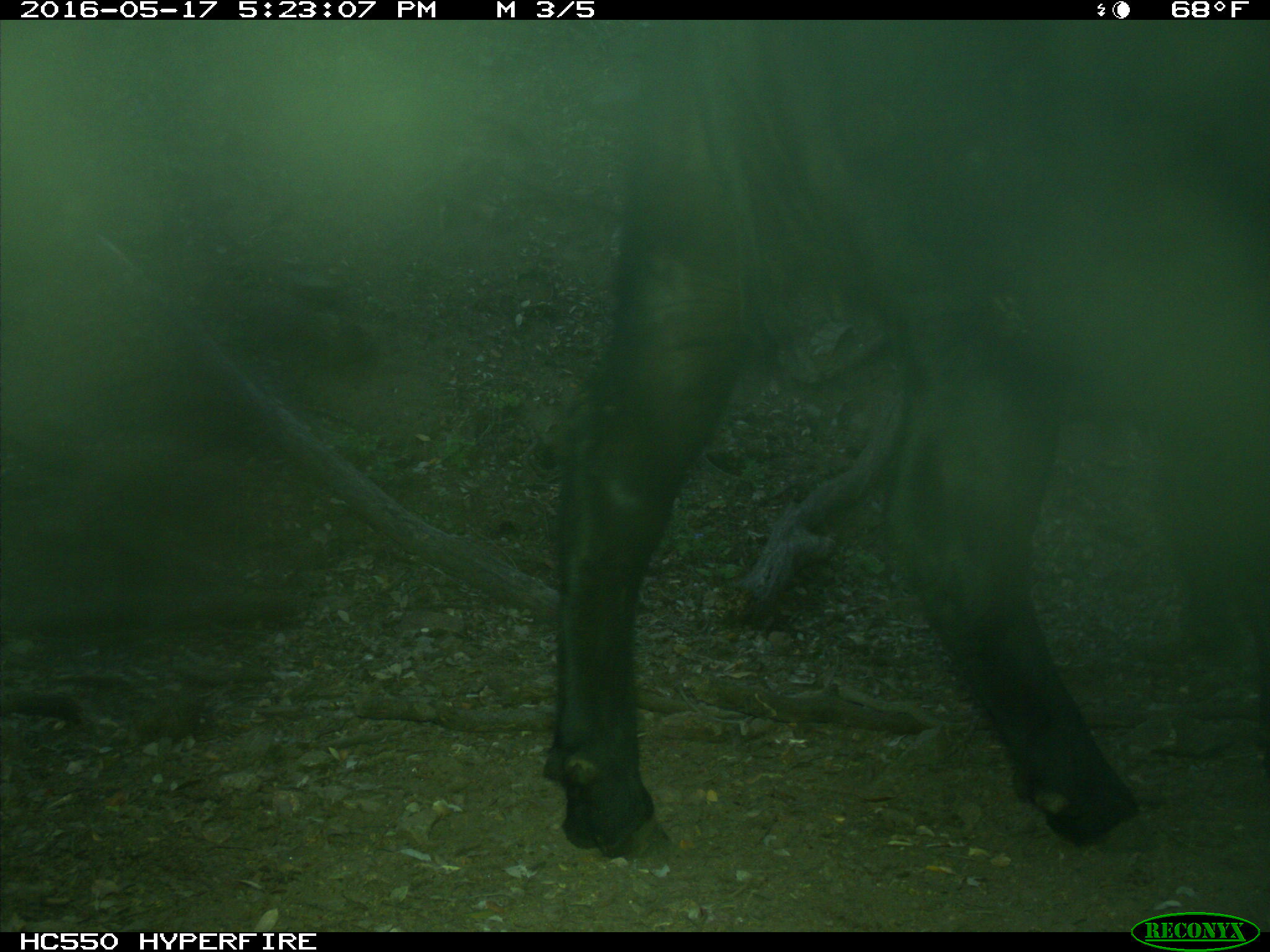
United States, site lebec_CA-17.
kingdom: Animalia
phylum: Chordata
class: Mammalia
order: Artiodactyla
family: Bovidae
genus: Bos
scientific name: Bos taurus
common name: domestic cow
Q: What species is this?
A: Bos taurus (domestic cow).